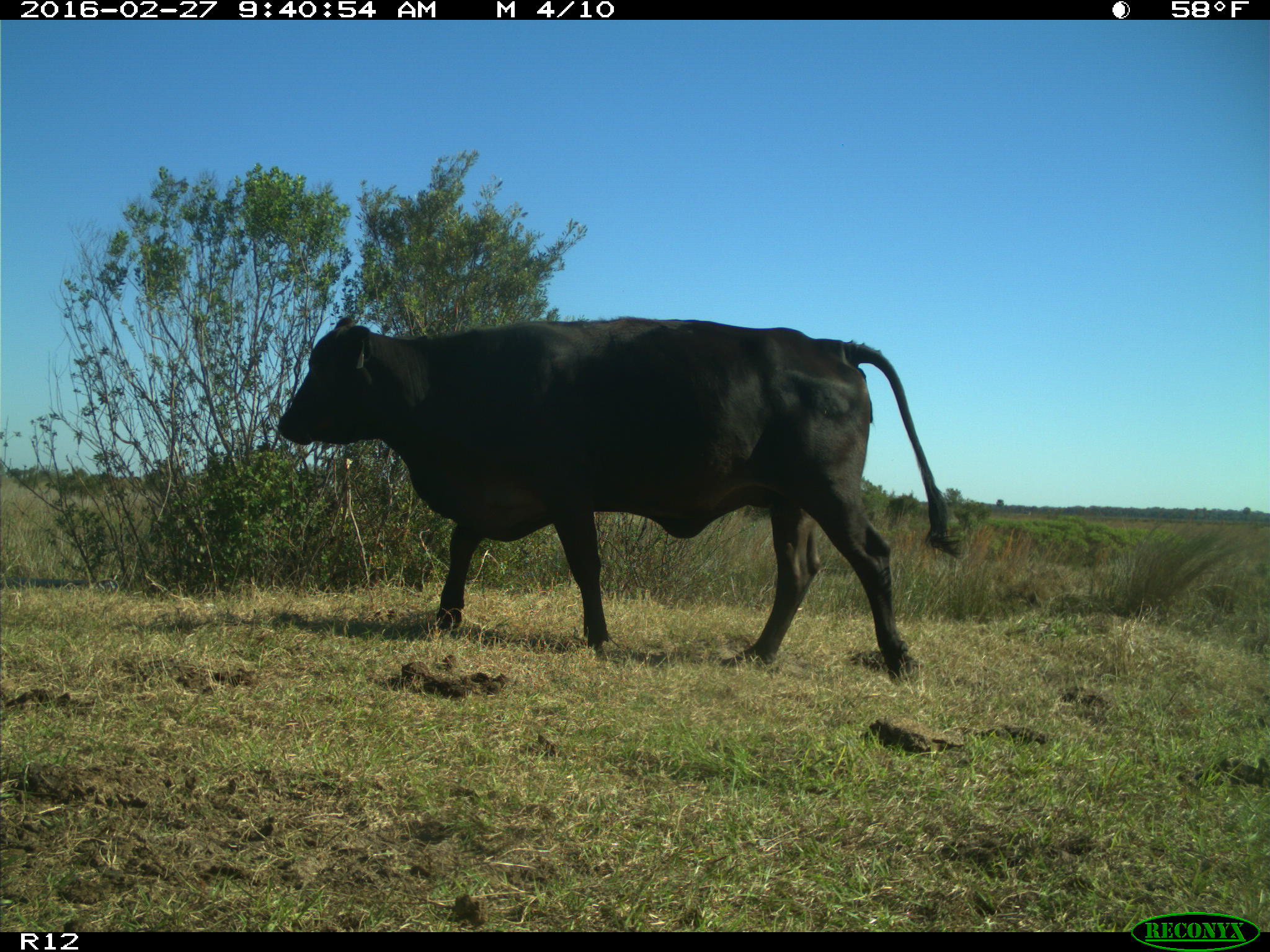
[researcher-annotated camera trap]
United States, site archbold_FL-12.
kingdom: Animalia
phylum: Chordata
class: Mammalia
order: Artiodactyla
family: Bovidae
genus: Bos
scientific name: Bos taurus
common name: domestic cow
Bos taurus (domestic cow).